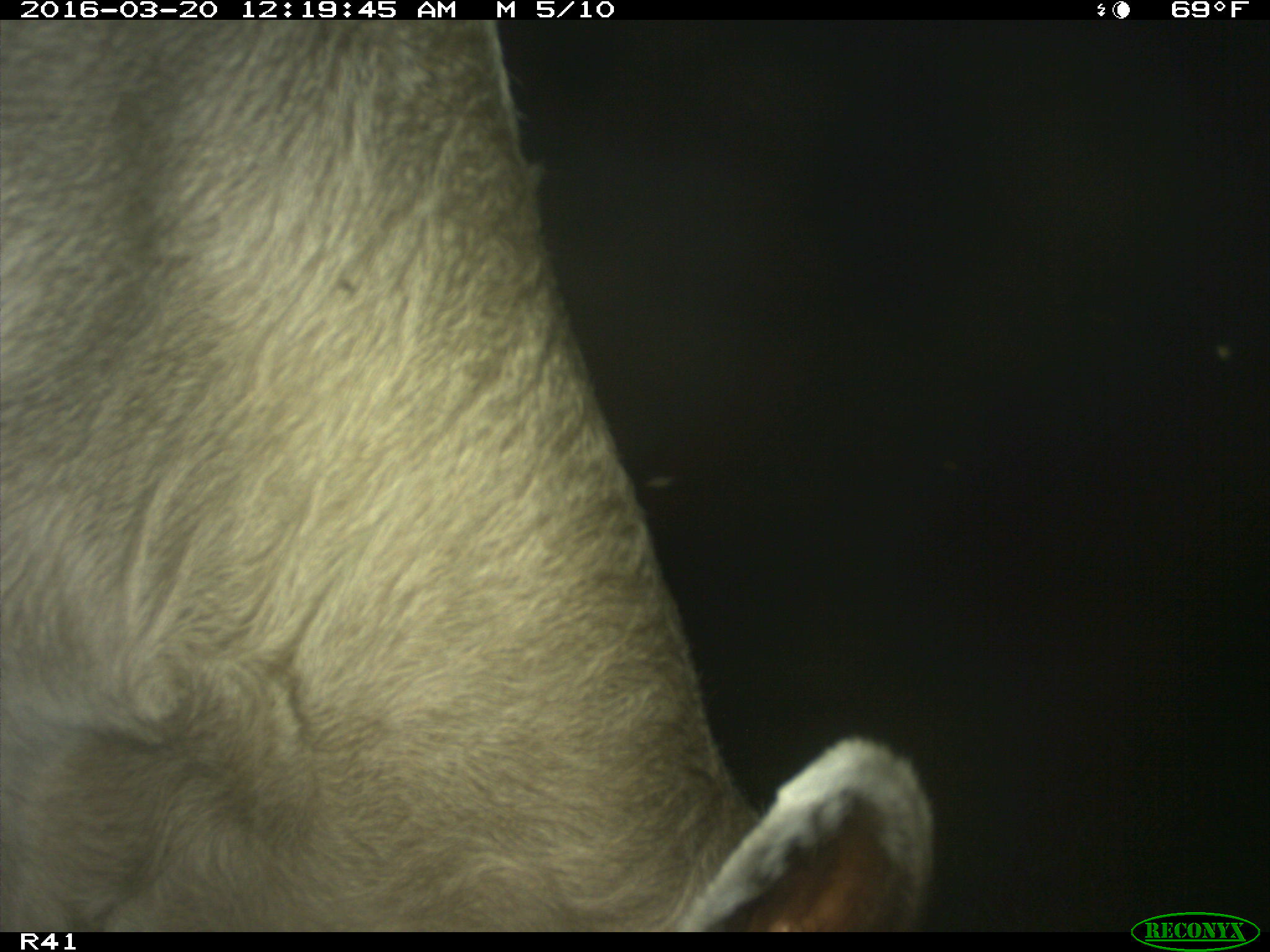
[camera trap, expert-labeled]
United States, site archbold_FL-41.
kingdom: Animalia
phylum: Chordata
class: Mammalia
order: Artiodactyla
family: Bovidae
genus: Bos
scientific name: Bos taurus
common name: domestic cow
Bos taurus (domestic cow).